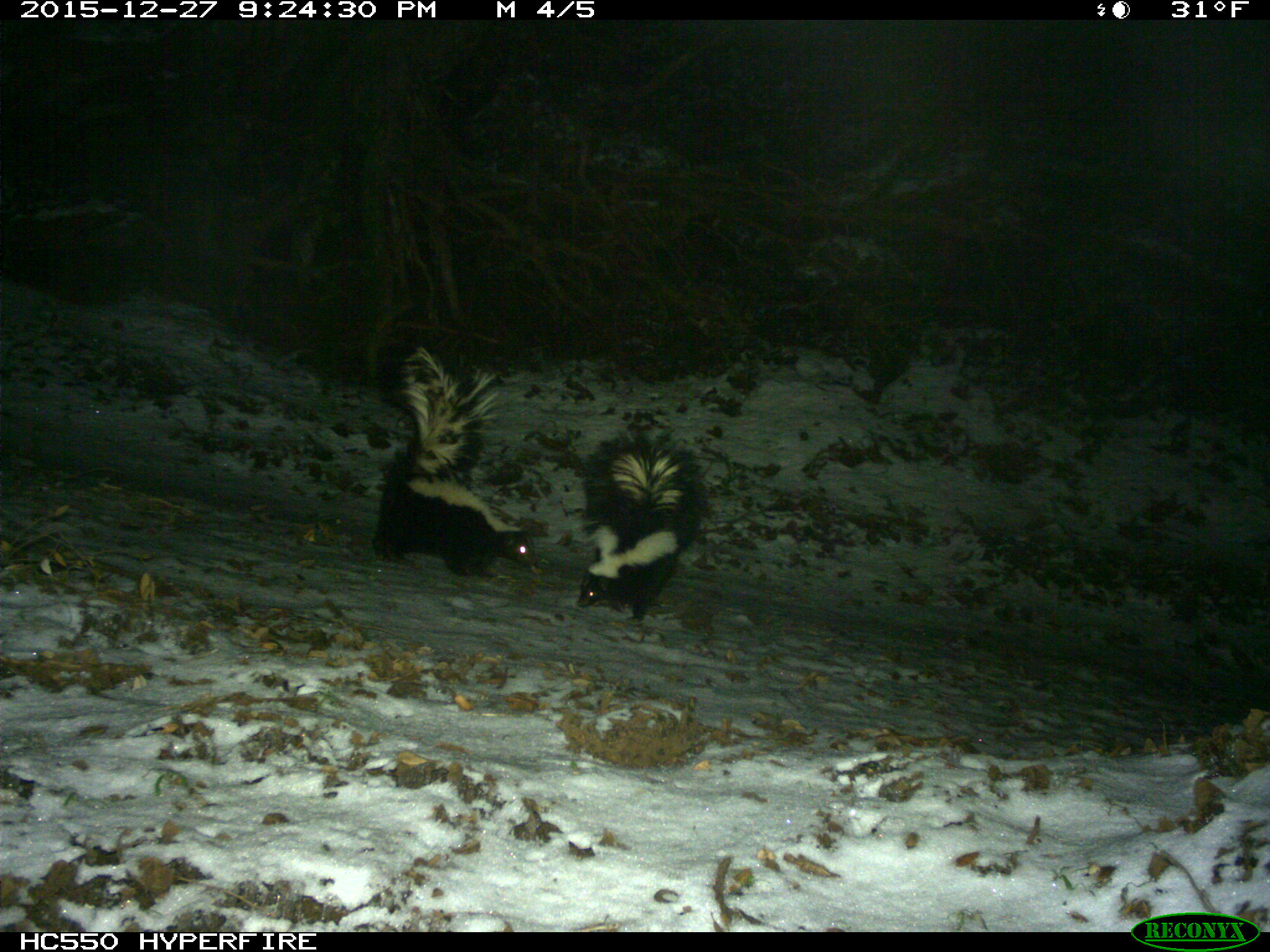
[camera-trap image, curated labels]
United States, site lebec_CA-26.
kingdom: Animalia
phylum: Chordata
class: Mammalia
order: Carnivora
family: Mephitidae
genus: Mephitis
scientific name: Mephitis mephitis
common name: striped skunk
Mephitis mephitis (striped skunk).